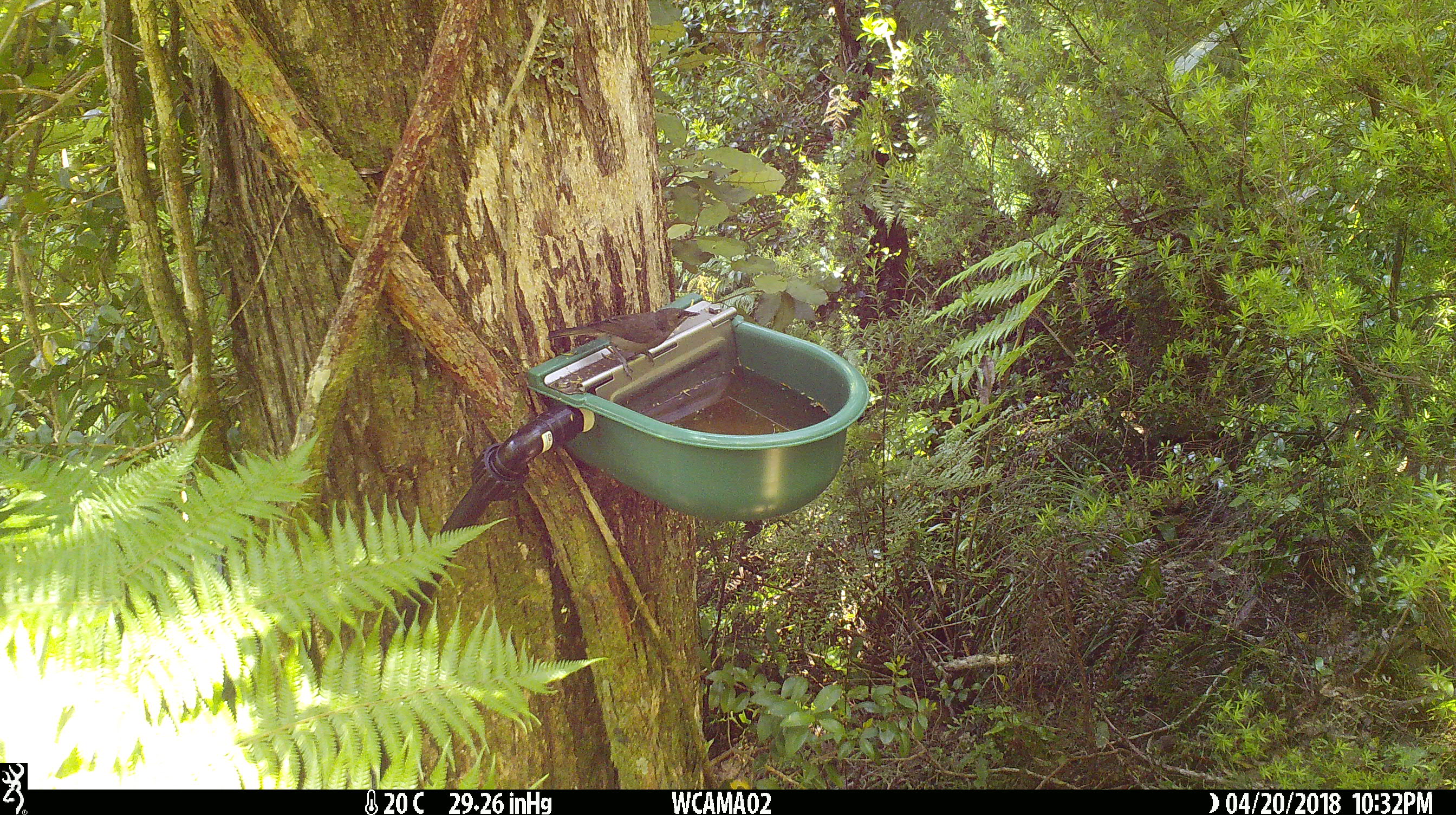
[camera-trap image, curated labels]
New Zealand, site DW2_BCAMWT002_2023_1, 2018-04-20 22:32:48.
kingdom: Animalia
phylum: Chordata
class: Aves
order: Passeriformes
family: Meliphagidae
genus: Anthornis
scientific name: Anthornis melanura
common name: new zealand bellbird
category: bellbird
Bellbird (new zealand bellbird) (Anthornis melanura).